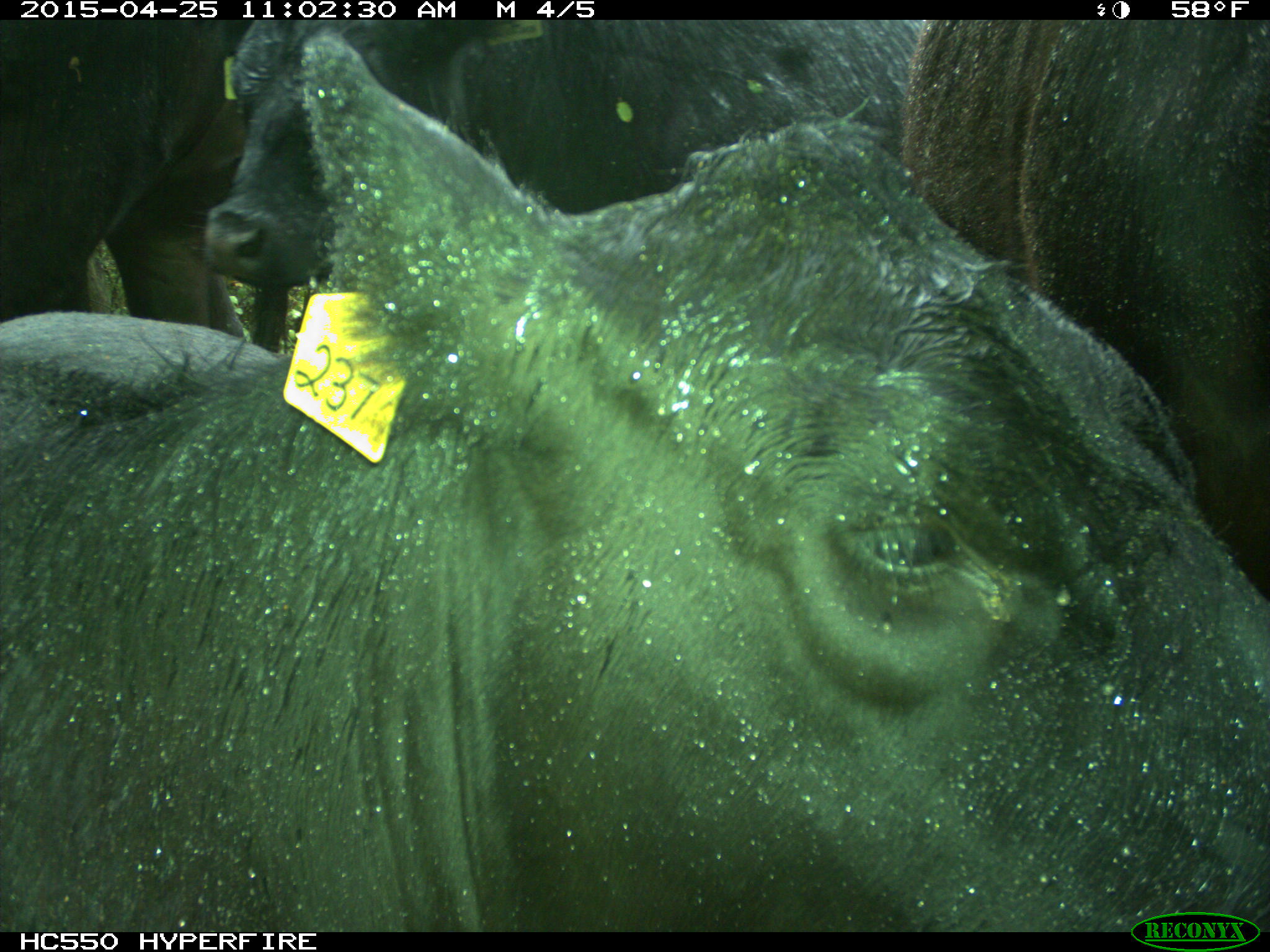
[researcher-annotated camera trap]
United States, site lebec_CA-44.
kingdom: Animalia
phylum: Chordata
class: Mammalia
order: Artiodactyla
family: Suidae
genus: Sus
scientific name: Sus scrofa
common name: wild boar